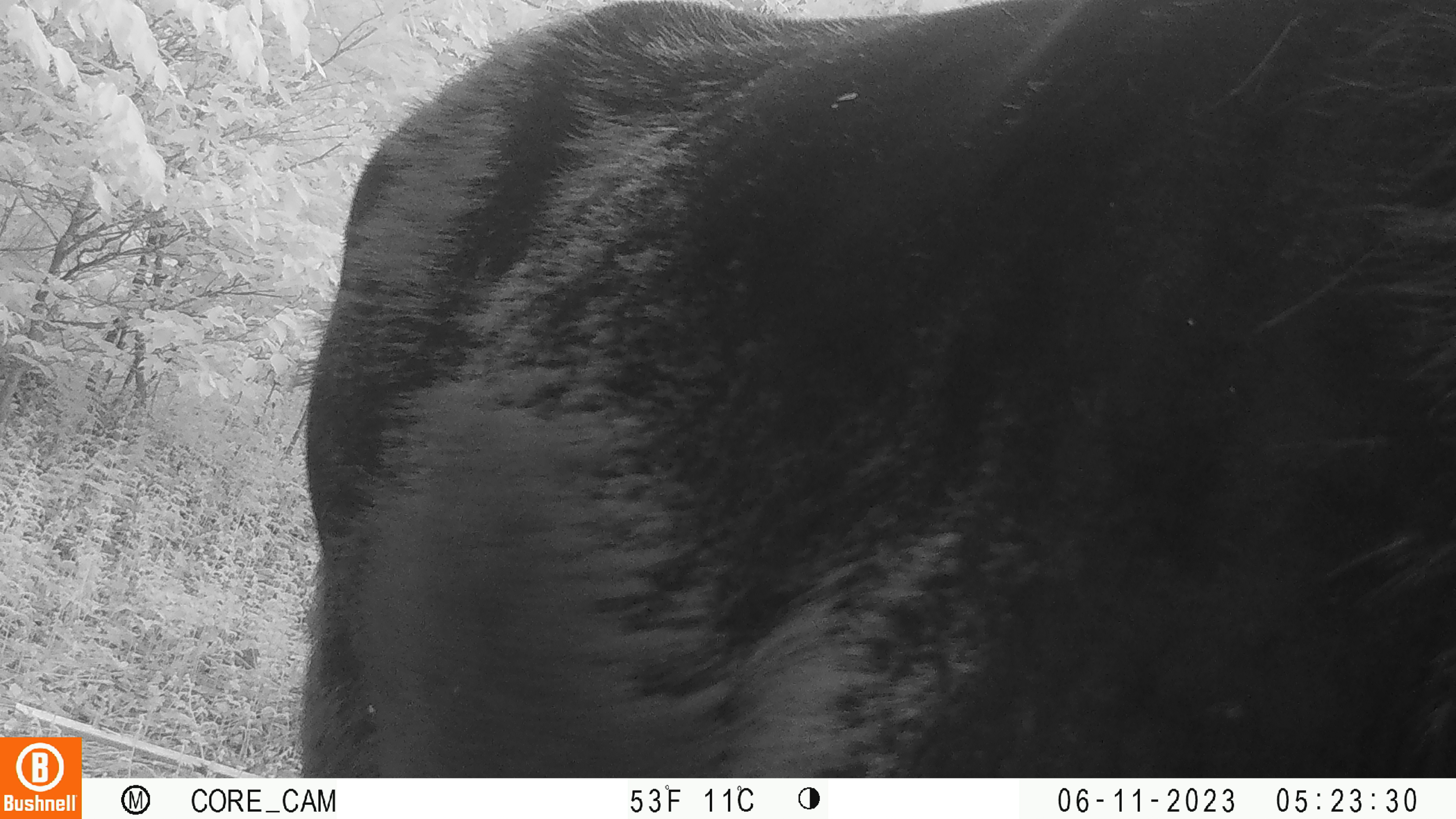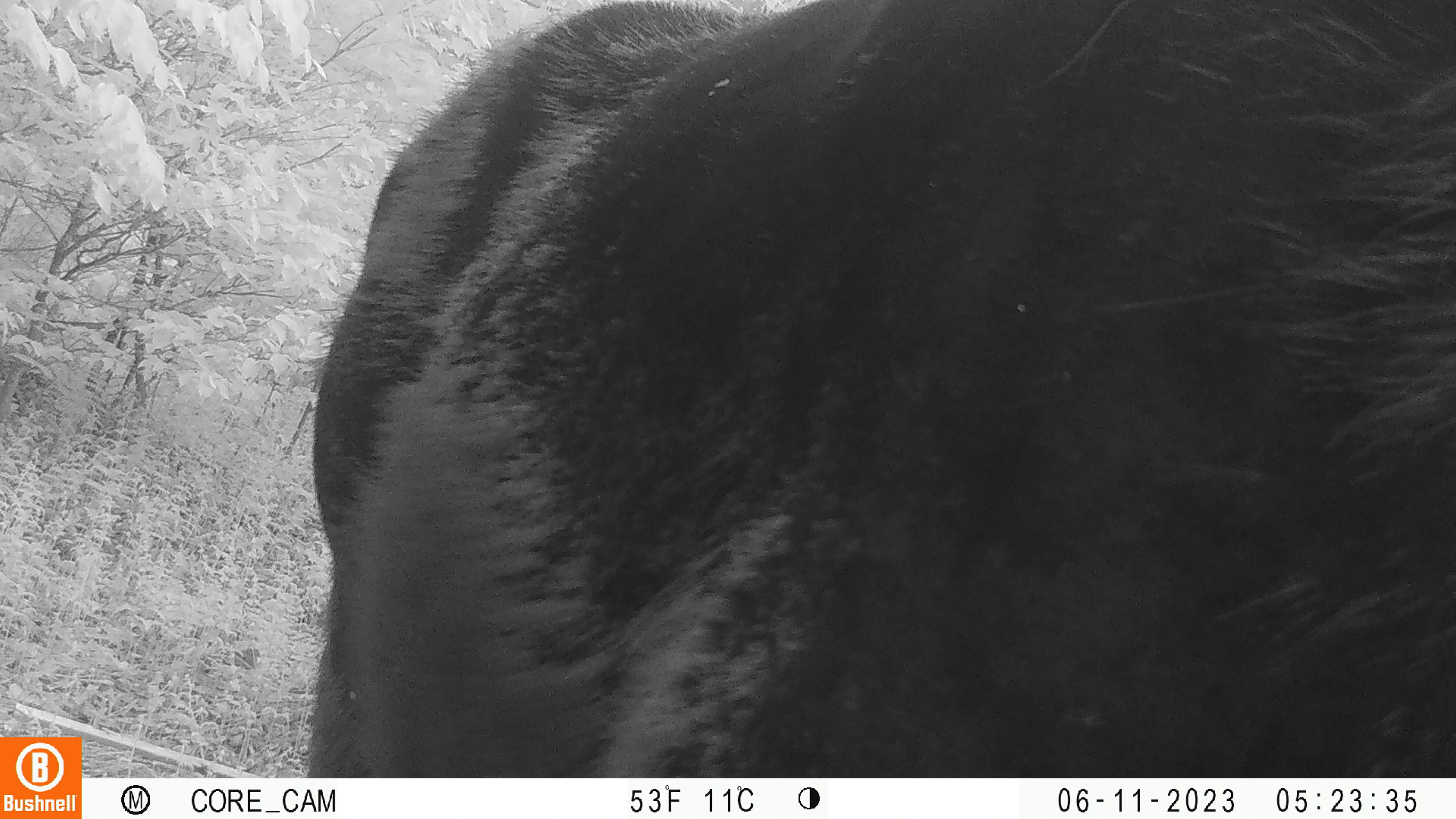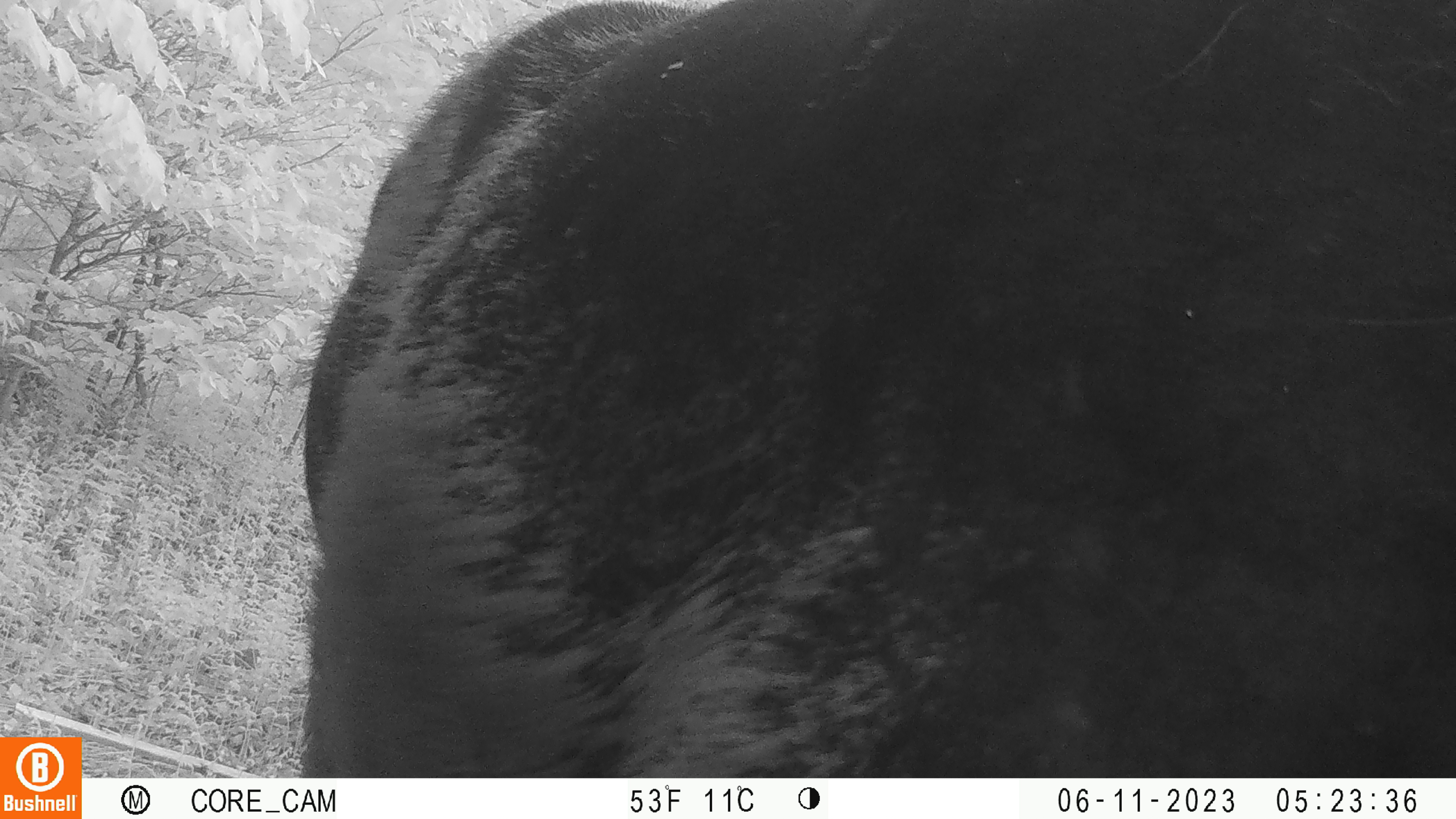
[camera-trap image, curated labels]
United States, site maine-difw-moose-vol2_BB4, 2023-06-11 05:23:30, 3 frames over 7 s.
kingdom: Animalia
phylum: Chordata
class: Mammalia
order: Artiodactyla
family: Cervidae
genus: Alces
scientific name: Alces alces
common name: moose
Moose (Alces alces).